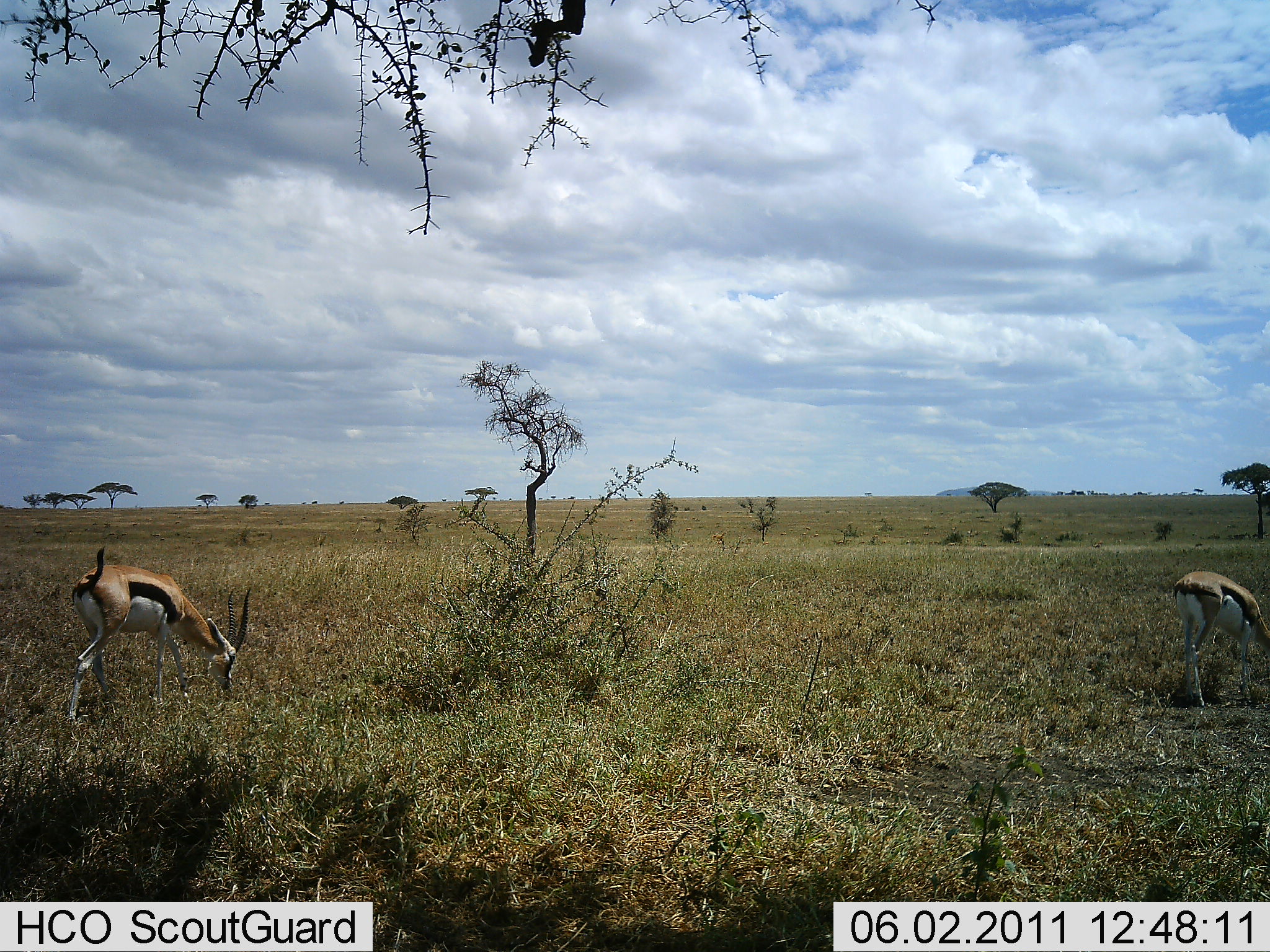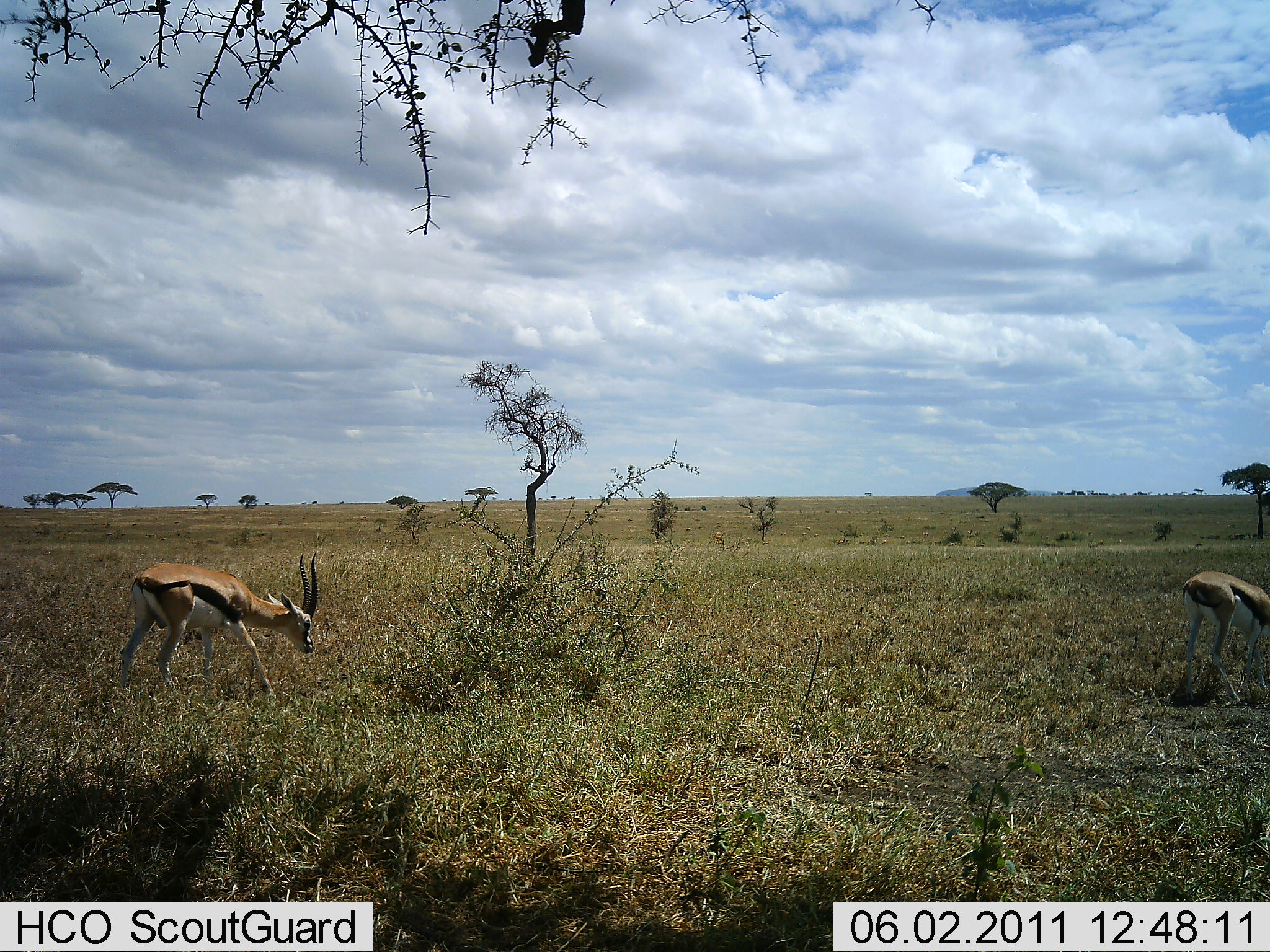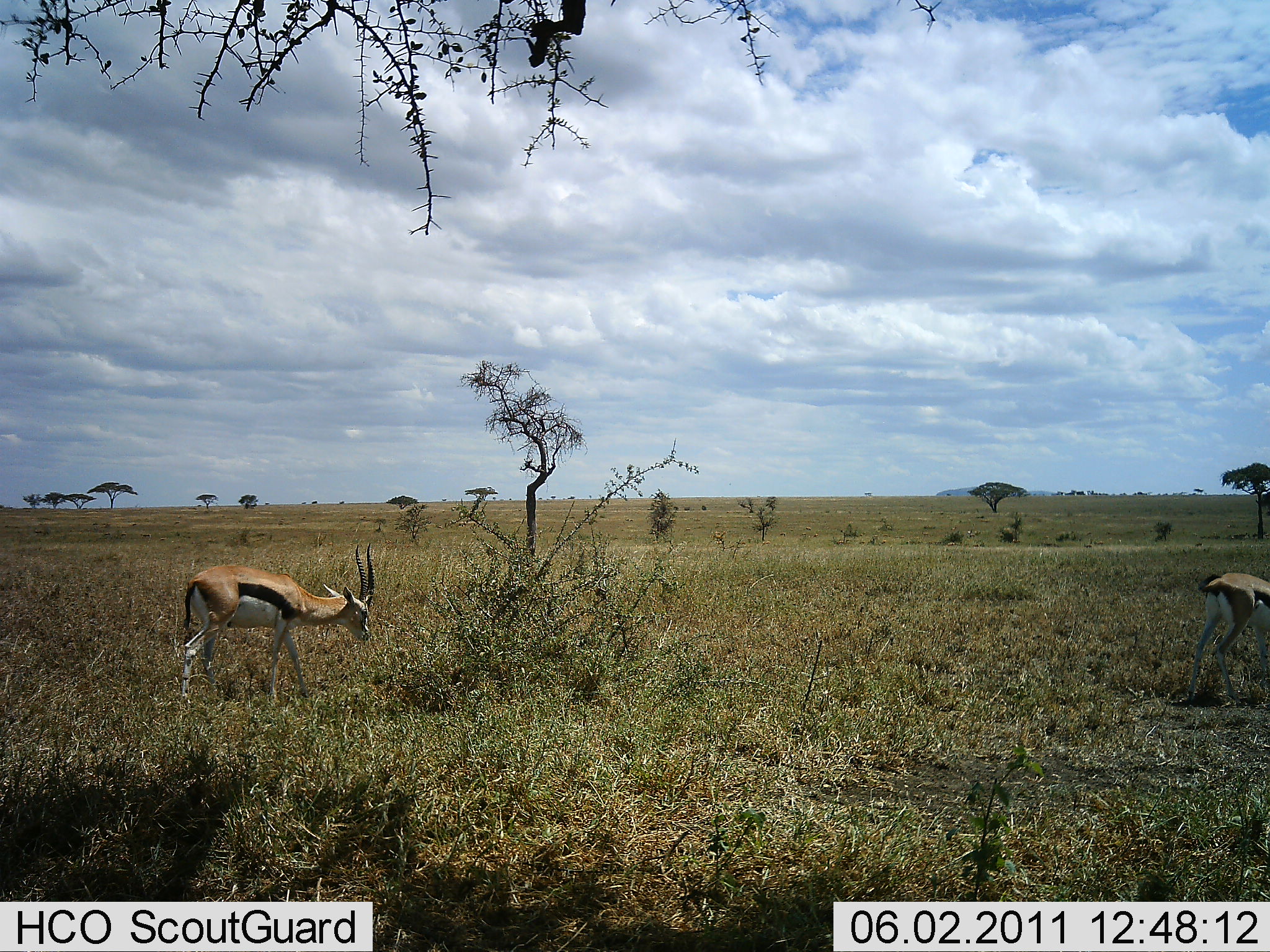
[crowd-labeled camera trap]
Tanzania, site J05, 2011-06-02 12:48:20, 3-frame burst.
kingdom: Animalia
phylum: Chordata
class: Mammalia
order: Artiodactyla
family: Bovidae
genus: Eudorcas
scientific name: Eudorcas thomsonii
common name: thomson's gazelle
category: gazellethomsons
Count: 2.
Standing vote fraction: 18%.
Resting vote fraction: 9%.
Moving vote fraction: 64%.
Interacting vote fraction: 0%.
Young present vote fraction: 0%.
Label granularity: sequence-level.